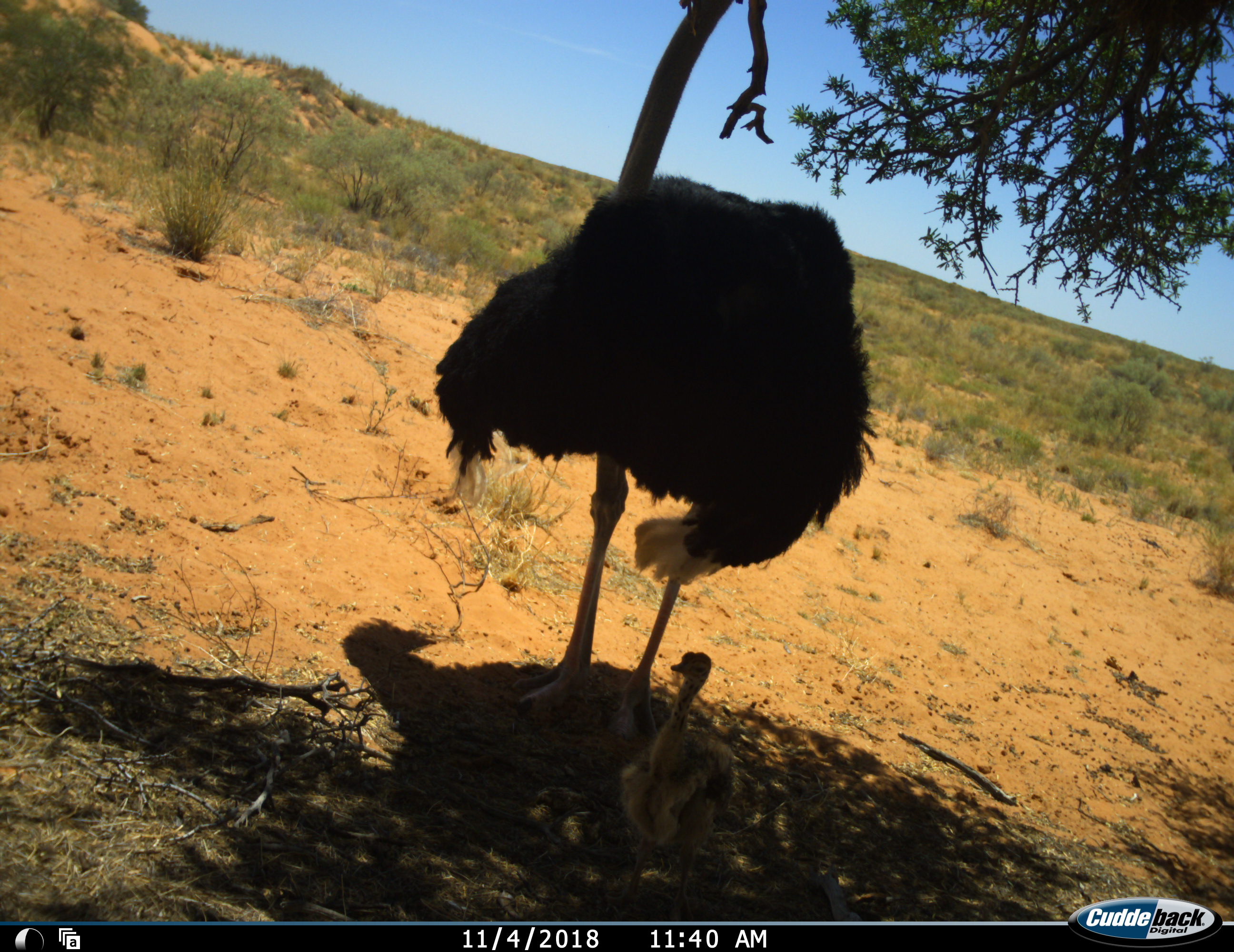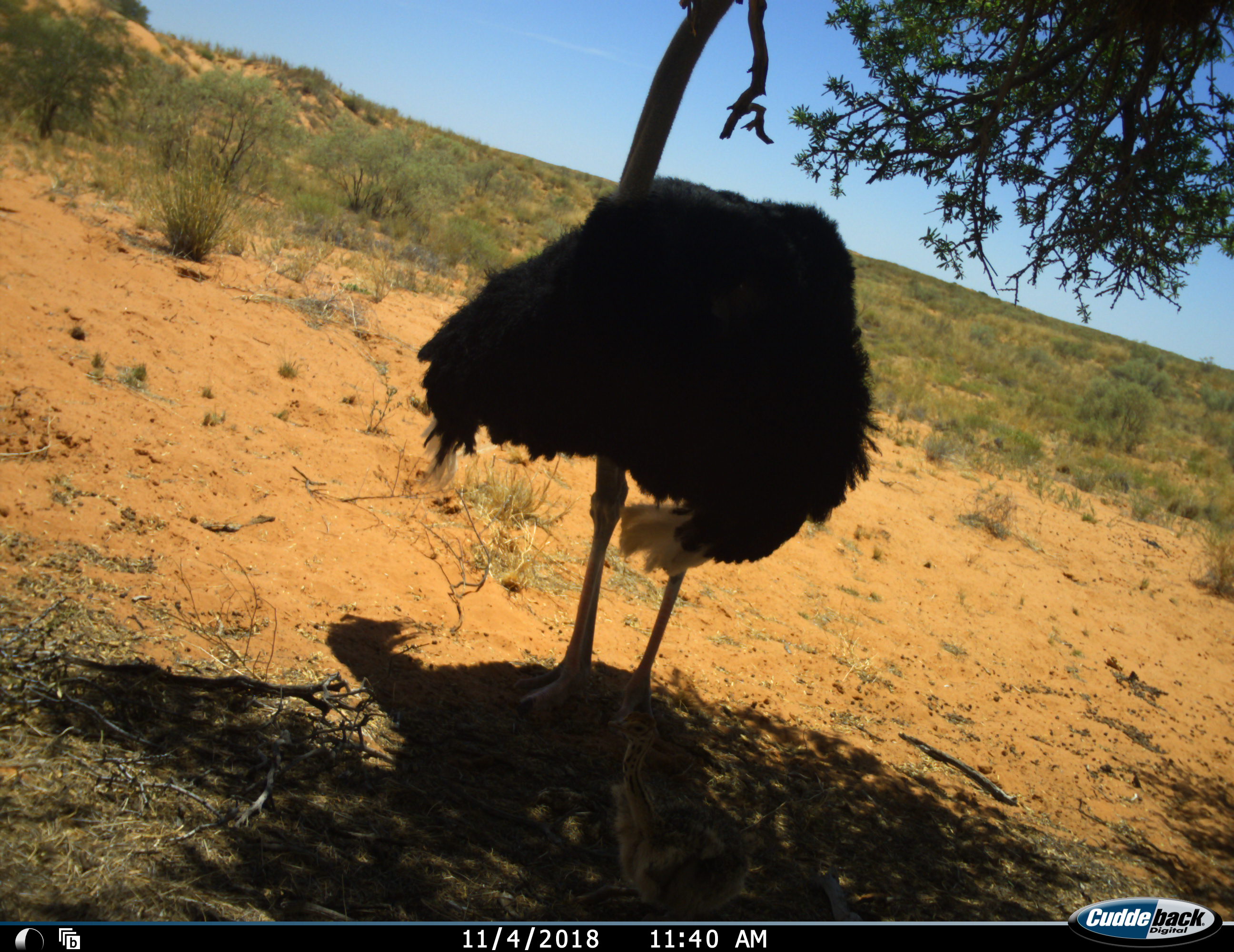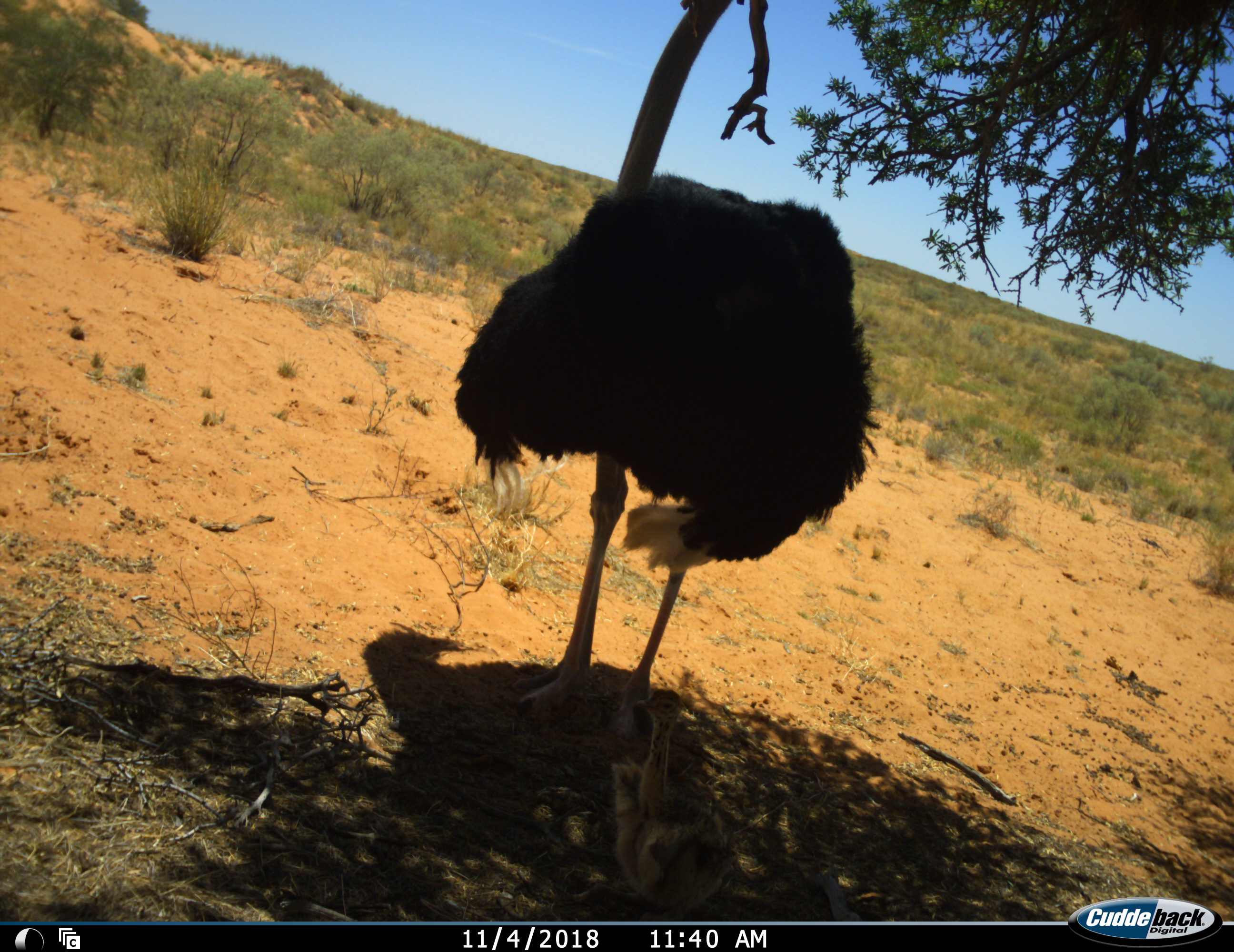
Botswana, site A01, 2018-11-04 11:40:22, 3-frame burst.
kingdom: Animalia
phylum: Chordata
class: Aves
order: Struthioniformes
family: Struthionidae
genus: Struthio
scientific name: Struthio camelus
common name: ostrich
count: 2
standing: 100%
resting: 10%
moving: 0%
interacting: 0%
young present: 90%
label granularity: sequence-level